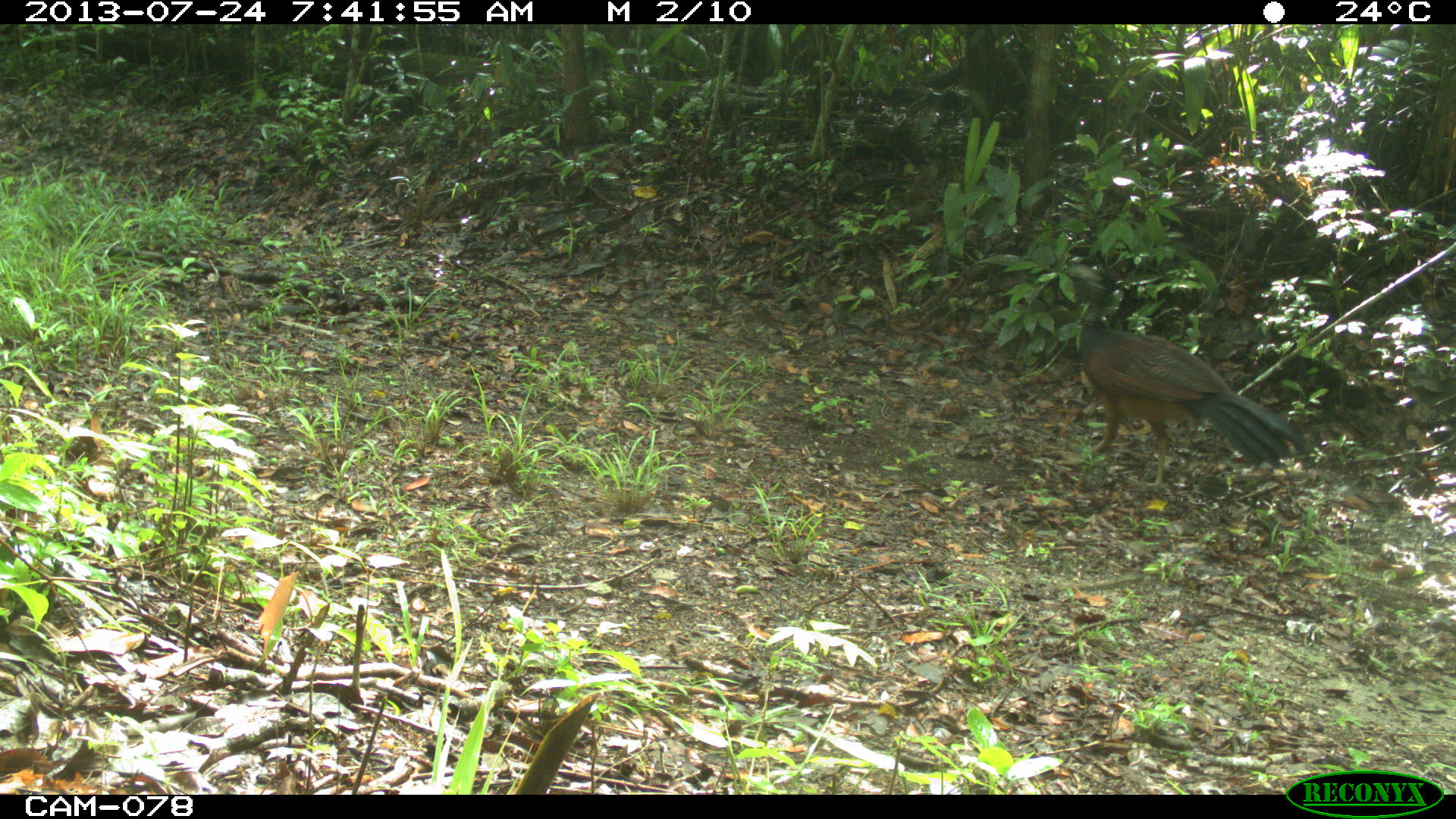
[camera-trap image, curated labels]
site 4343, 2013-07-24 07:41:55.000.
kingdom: Animalia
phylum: Chordata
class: Aves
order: Galliformes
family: Cracidae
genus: Crax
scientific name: Crax rubra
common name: great curassow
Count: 1.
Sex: female.